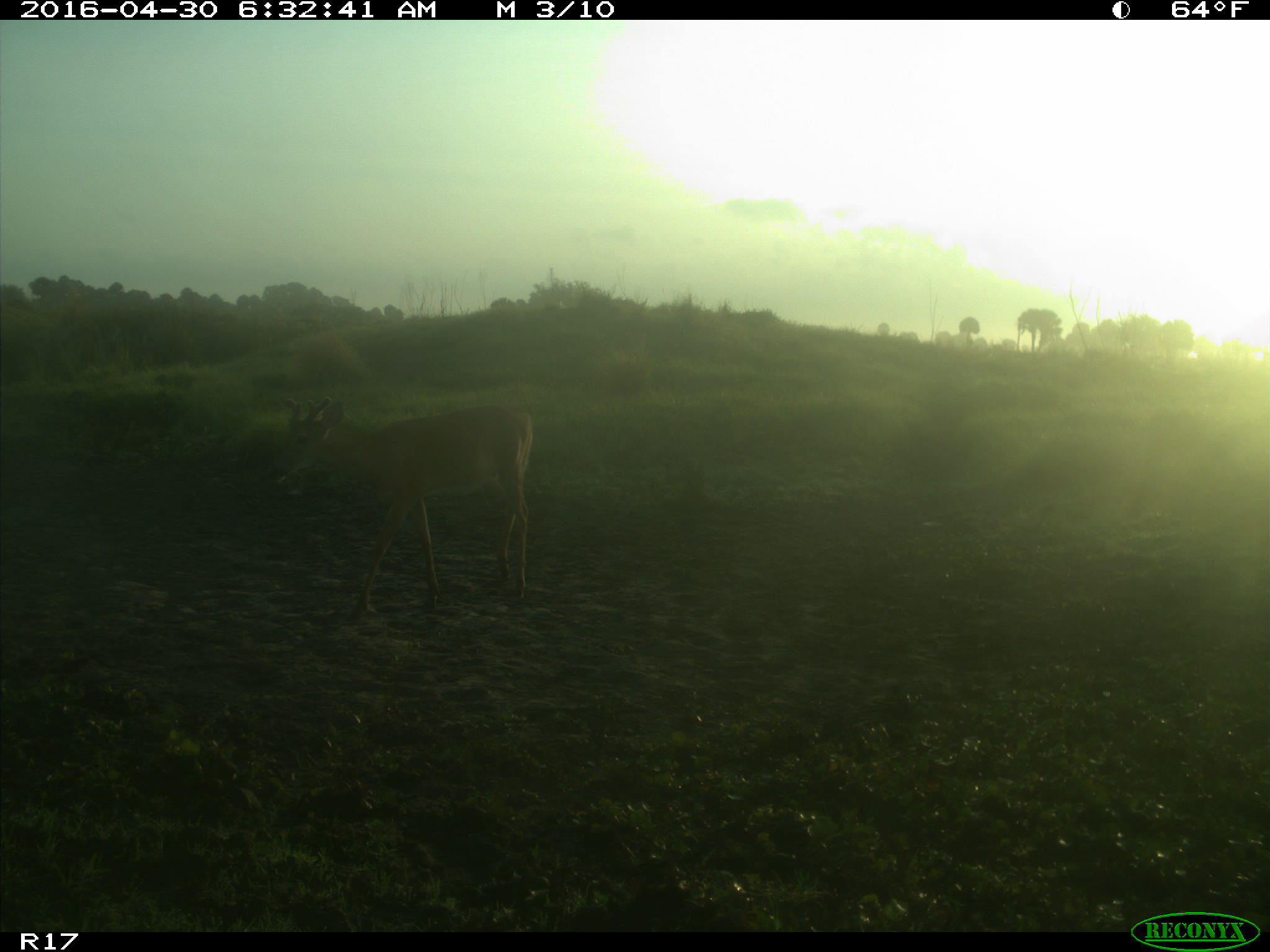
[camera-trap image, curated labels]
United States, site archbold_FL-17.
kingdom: Animalia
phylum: Chordata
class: Mammalia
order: Artiodactyla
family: Cervidae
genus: Odocoileus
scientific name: Odocoileus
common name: deer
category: unidentified deer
Unidentified deer (deer) (Odocoileus).